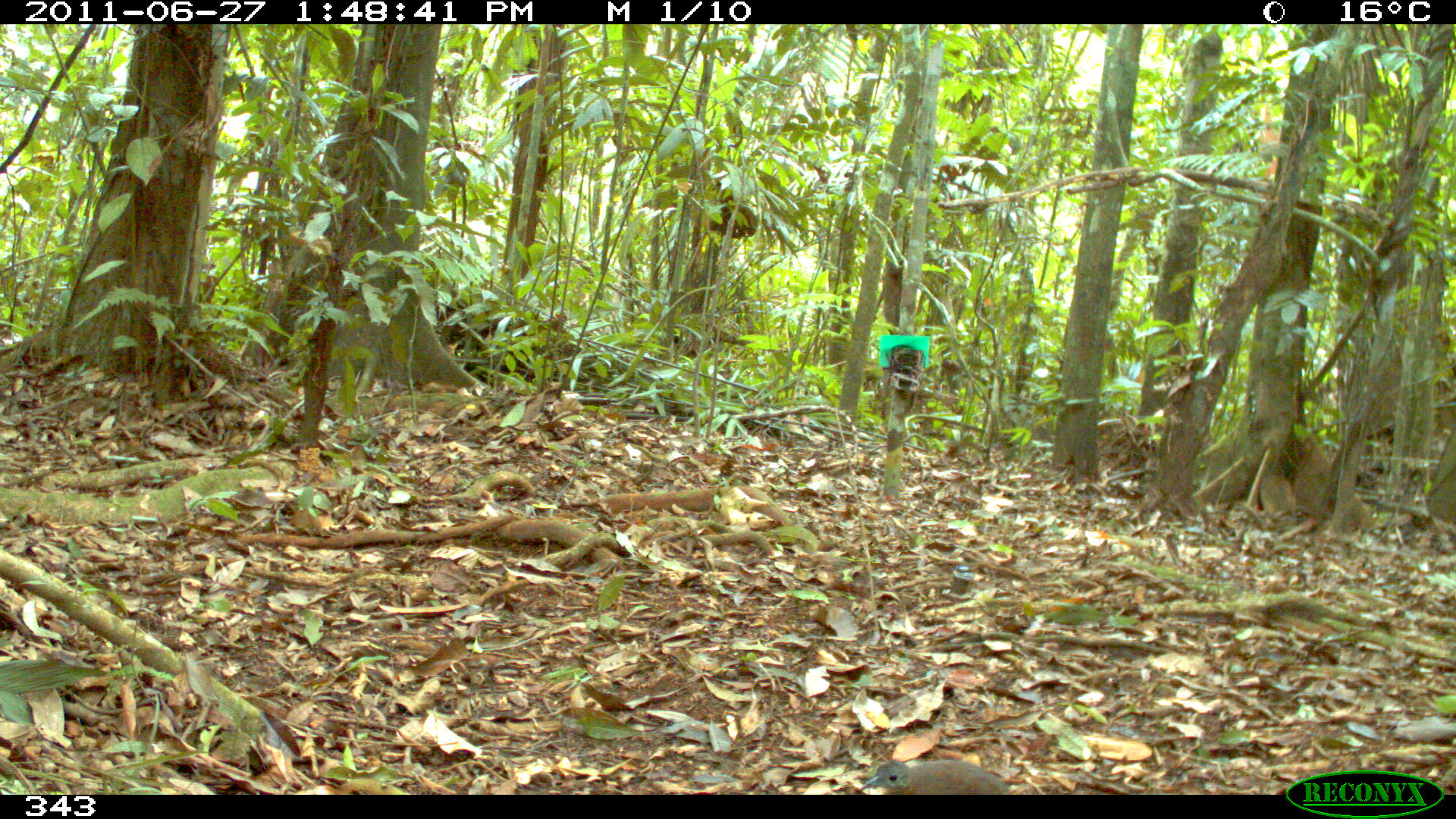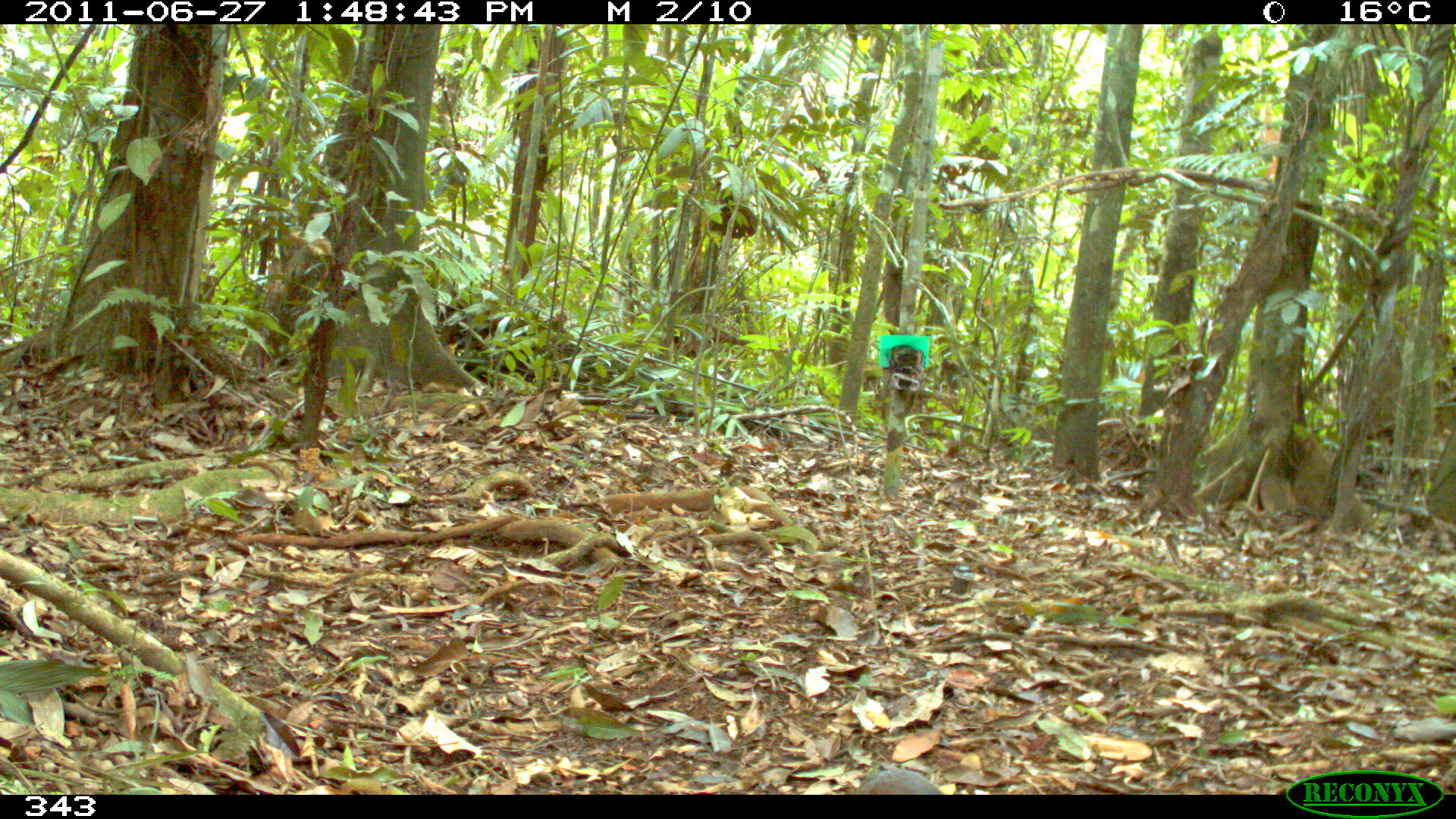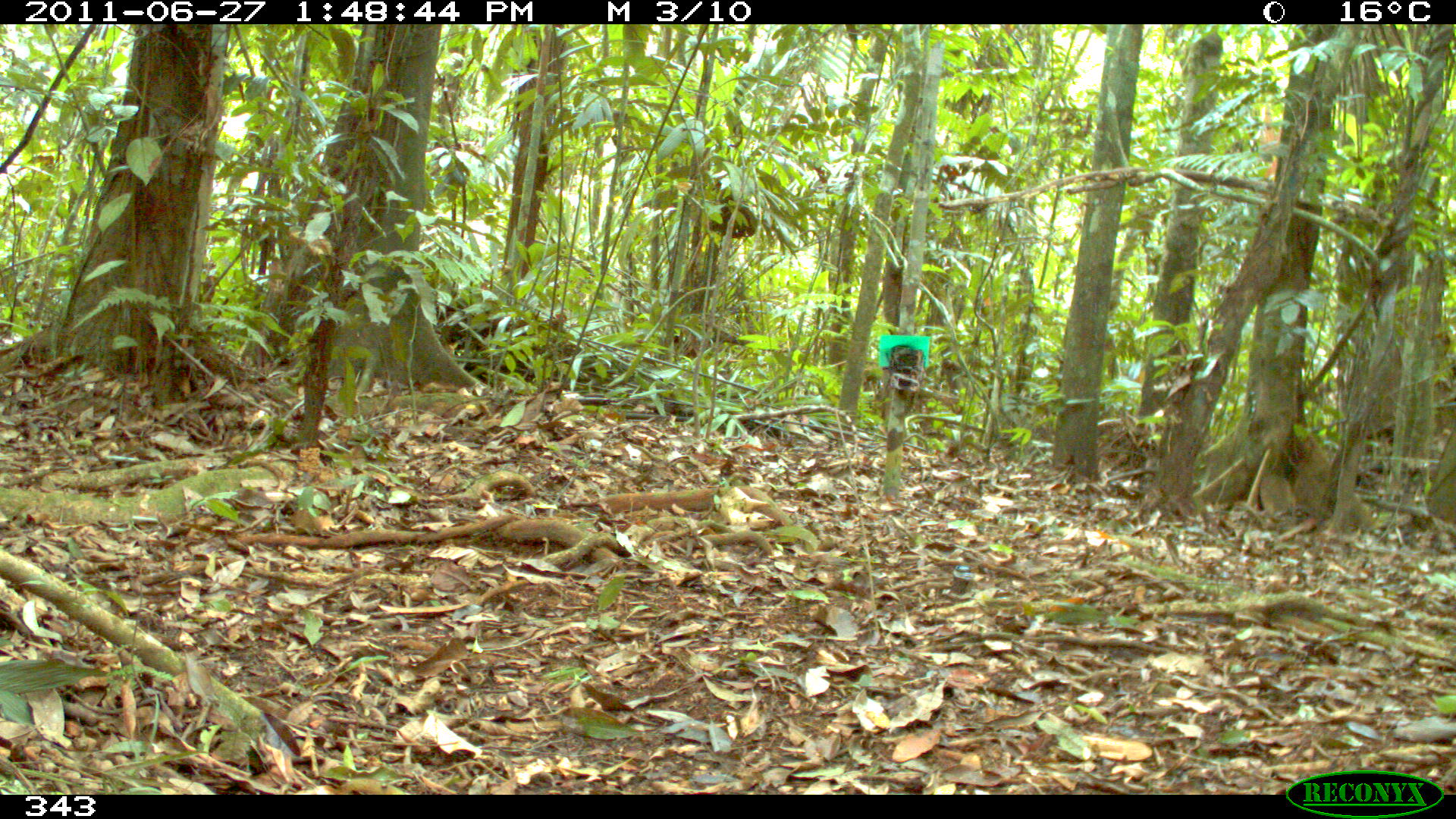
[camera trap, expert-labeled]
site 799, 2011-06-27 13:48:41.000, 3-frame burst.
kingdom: Animalia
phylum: Chordata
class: Aves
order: Galliformes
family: Phasianidae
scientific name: Phasianidae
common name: quails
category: quail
Quail (quails) (Phasianidae).